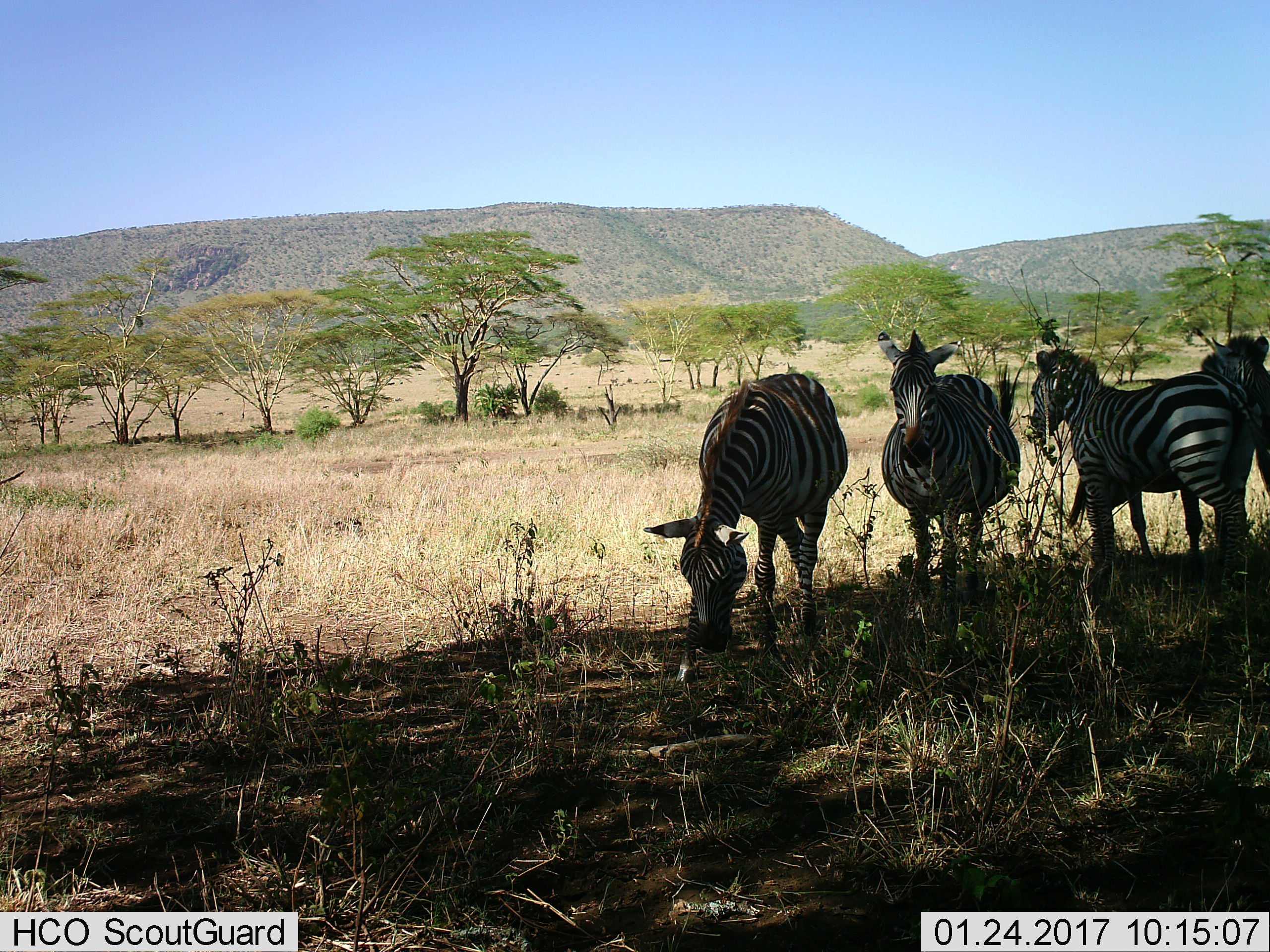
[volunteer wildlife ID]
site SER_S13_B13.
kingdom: Animalia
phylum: Chordata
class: Mammalia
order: Perissodactyla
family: Equidae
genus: Equus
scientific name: Equus quagga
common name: plains zebra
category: zebraplains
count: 4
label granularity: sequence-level